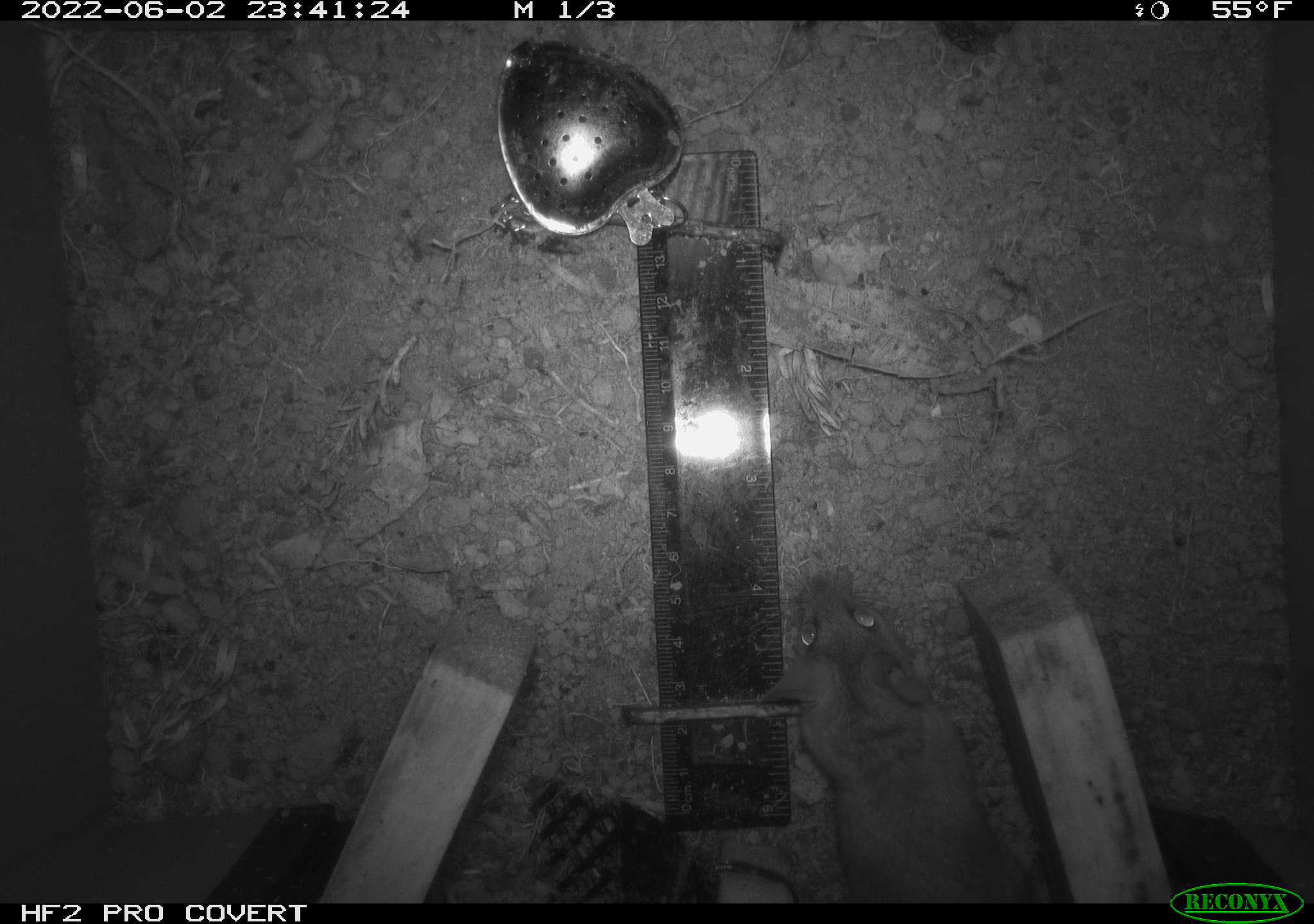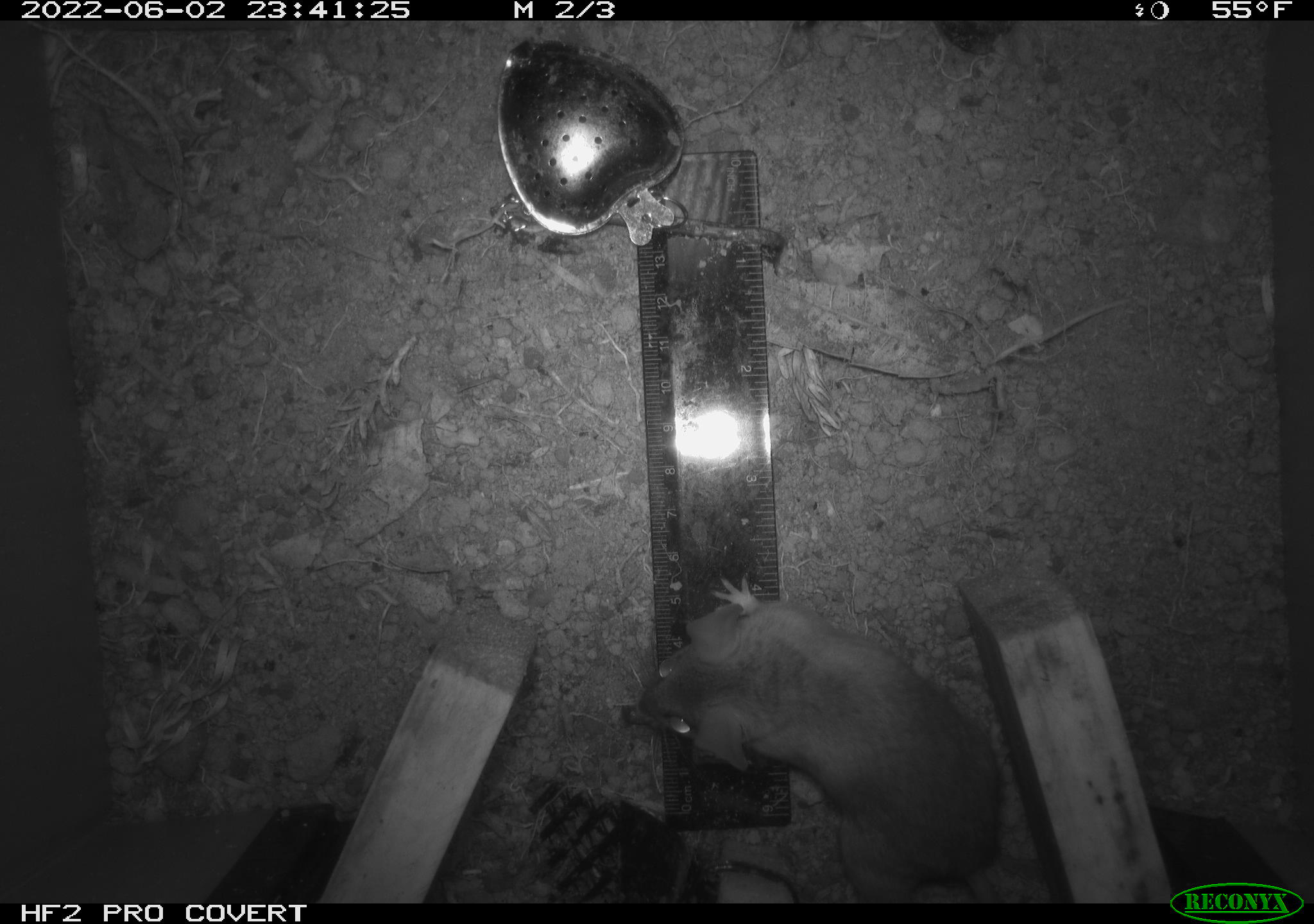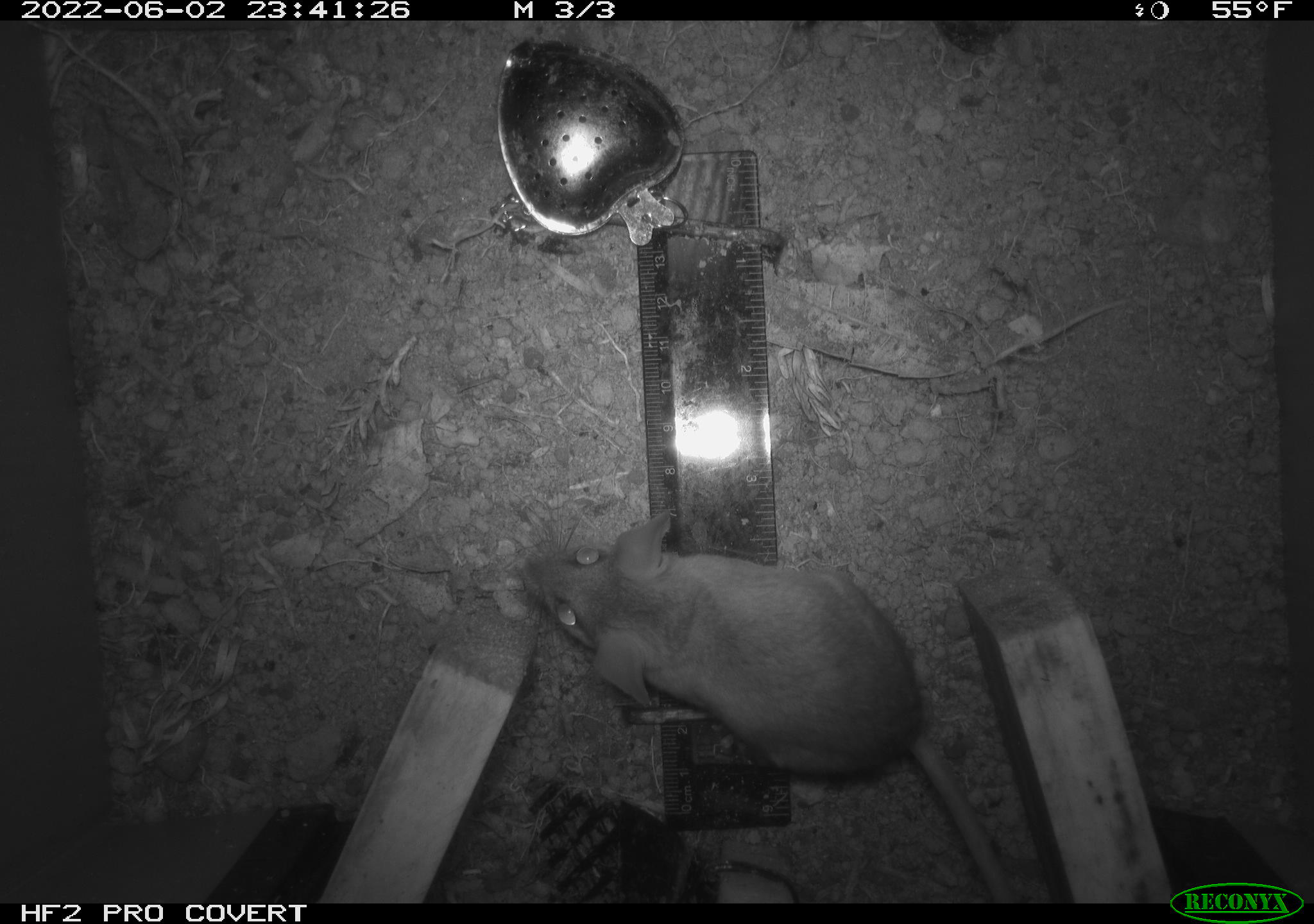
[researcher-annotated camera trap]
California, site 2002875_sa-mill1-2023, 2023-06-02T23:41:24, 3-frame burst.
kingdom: Animalia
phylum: Chordata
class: Mammalia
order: Rodentia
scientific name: Rodentia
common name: mouse species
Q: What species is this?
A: Mouse species (Rodentia).